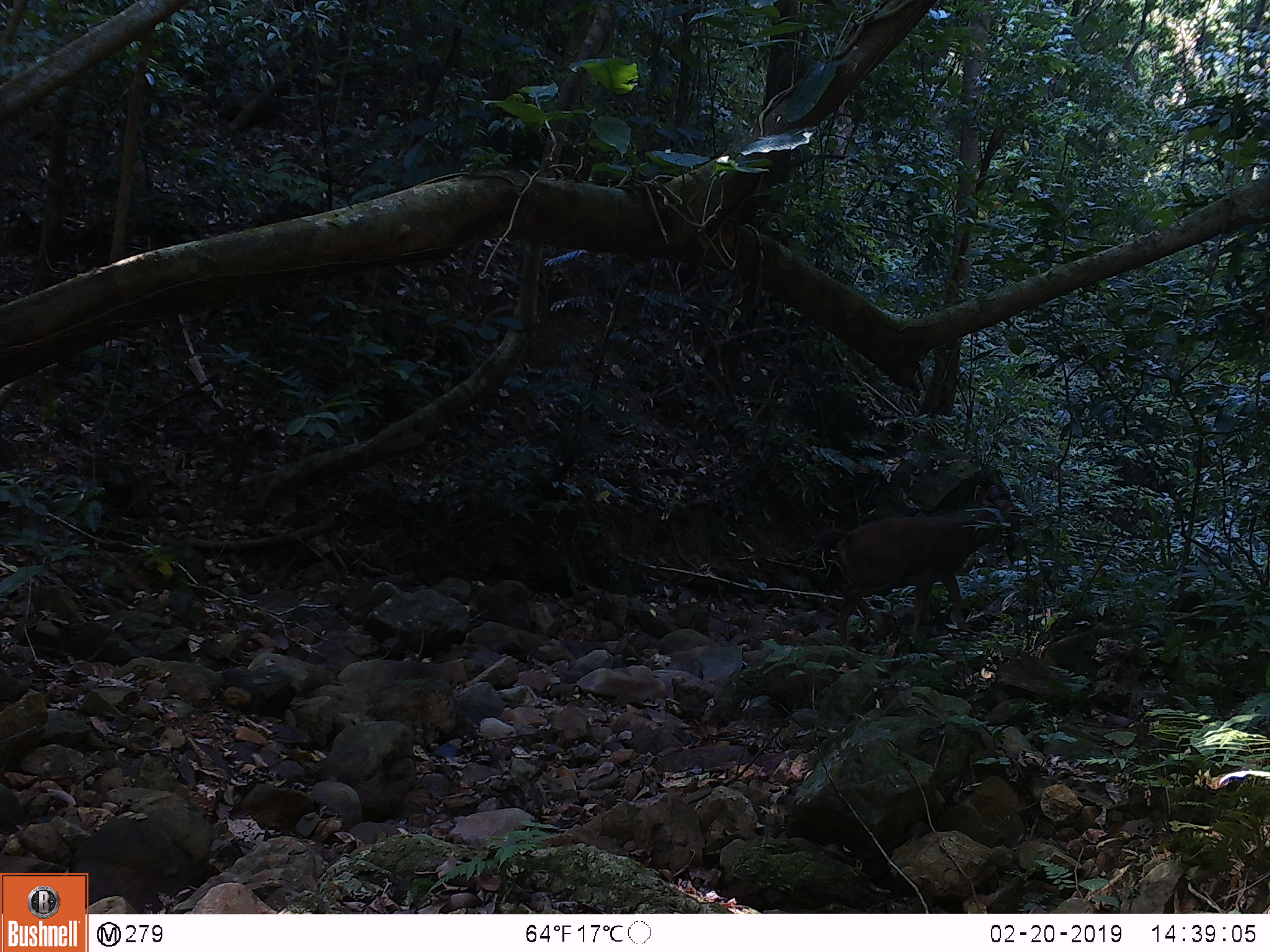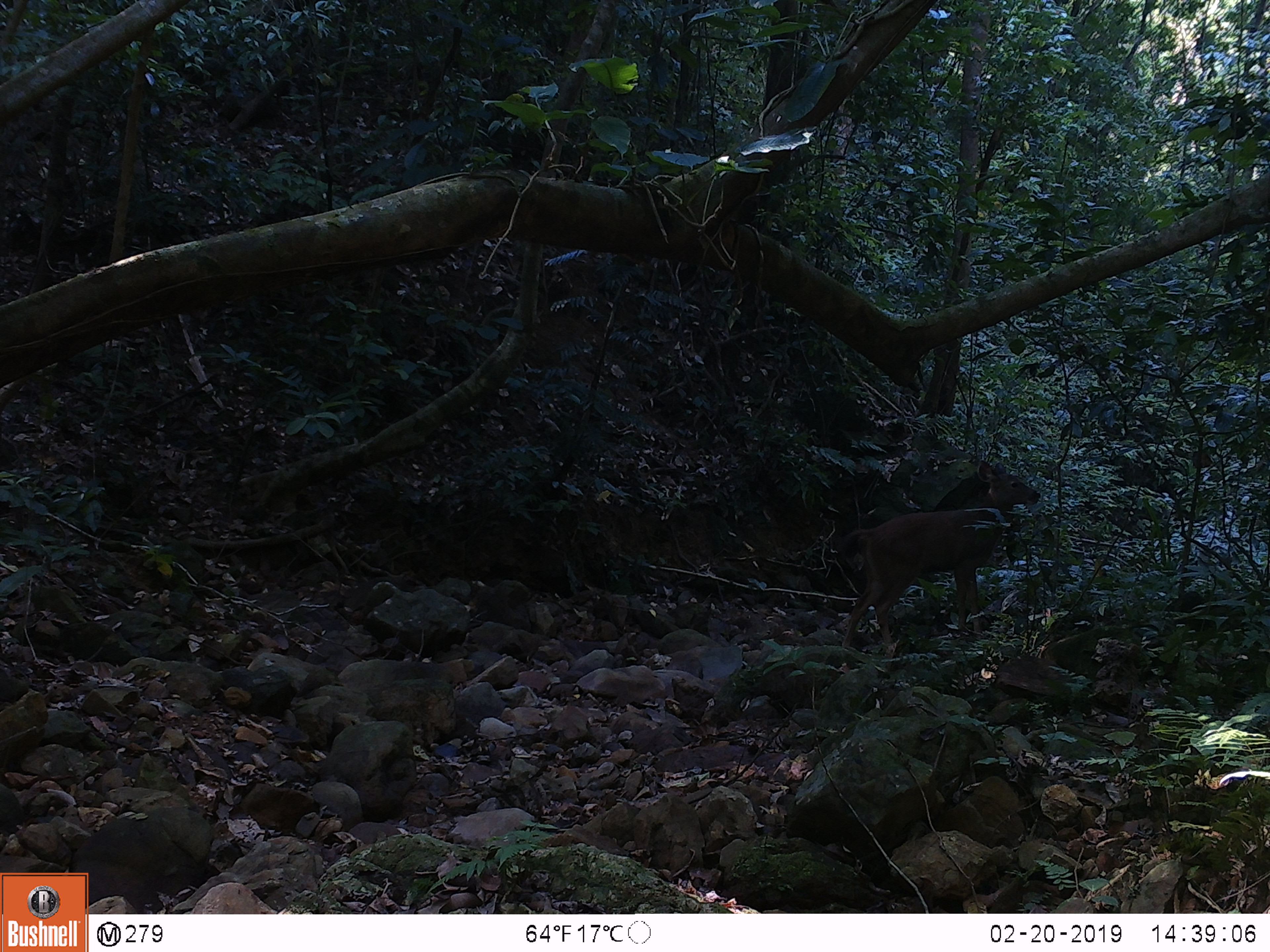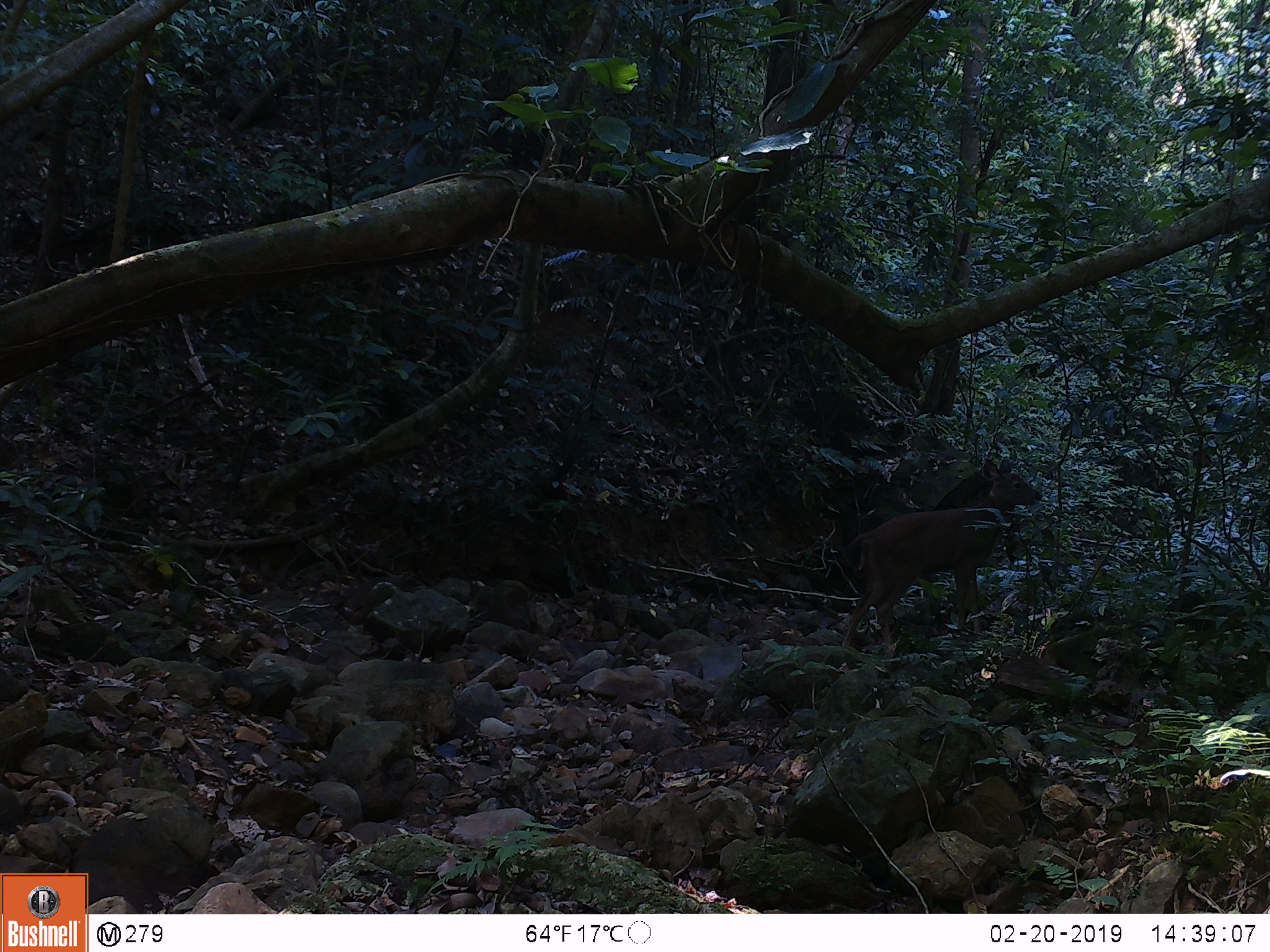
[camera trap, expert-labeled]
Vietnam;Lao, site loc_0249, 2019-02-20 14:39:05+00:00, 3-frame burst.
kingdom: Animalia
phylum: Chordata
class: Mammalia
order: Artiodactyla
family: Cervidae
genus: Rusa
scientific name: Rusa unicolor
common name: sambar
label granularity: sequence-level